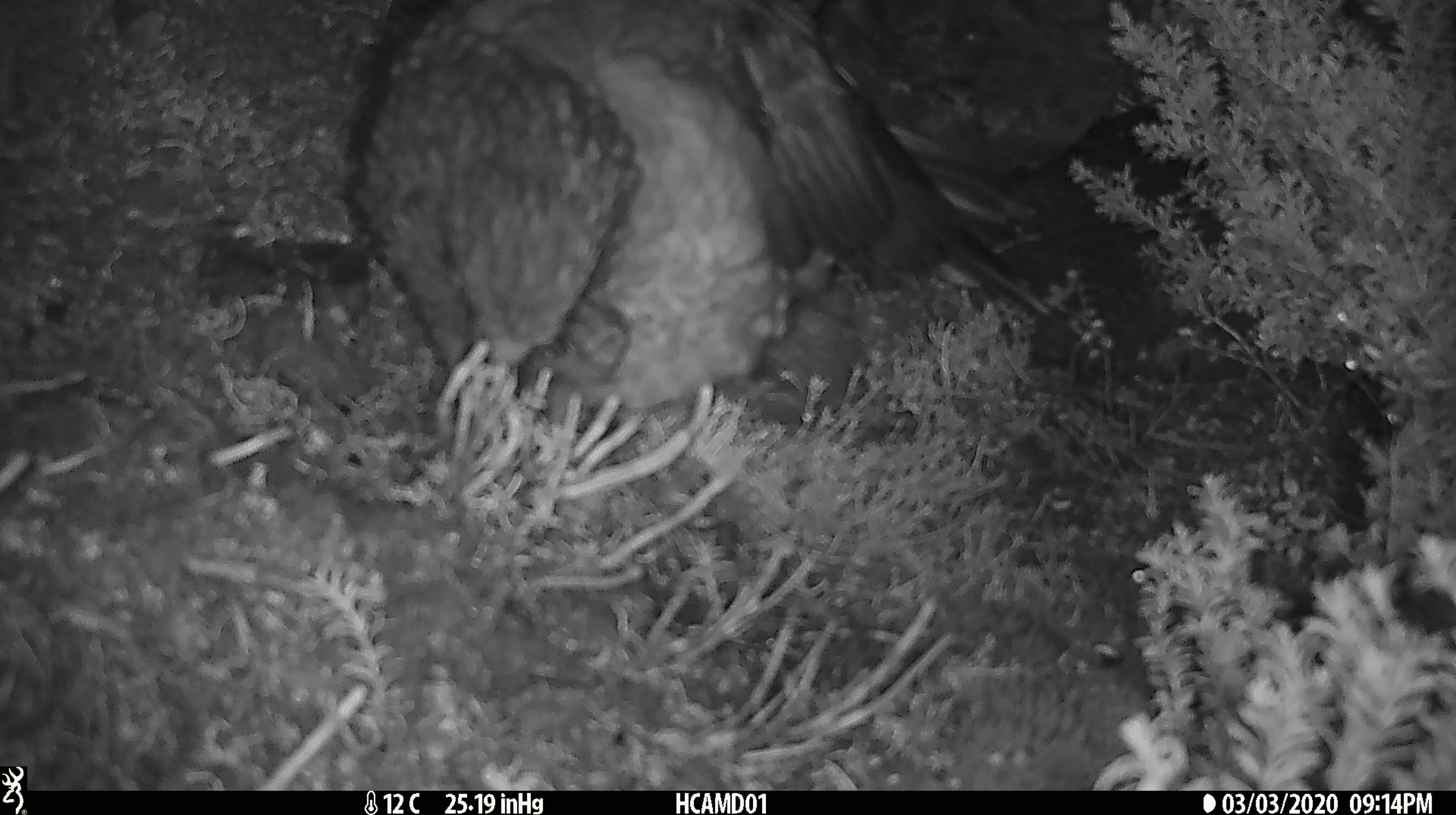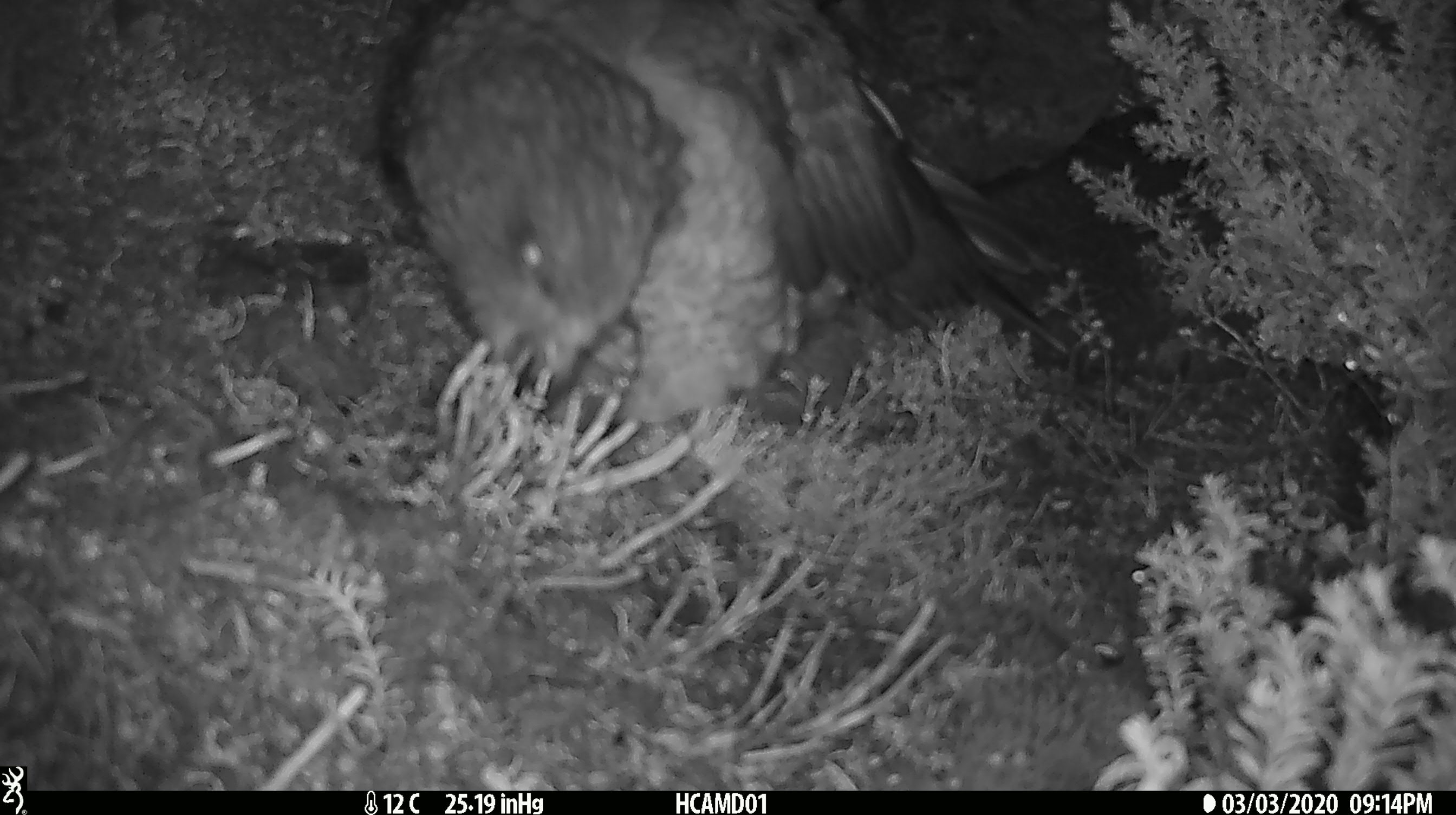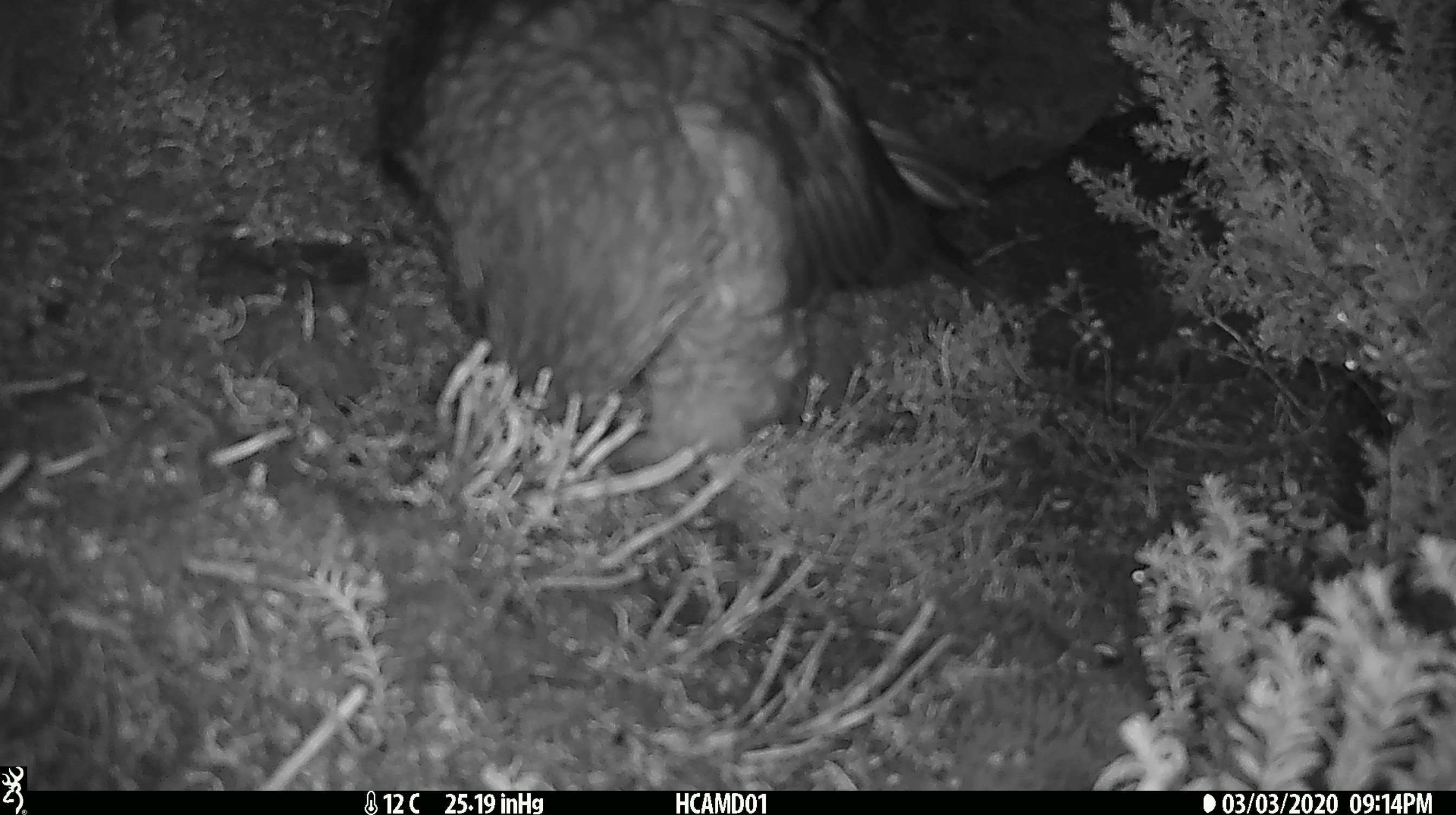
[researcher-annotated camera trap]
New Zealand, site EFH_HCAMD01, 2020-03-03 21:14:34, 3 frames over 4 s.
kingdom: Animalia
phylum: Chordata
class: Aves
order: Psittaciformes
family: Strigopidae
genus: Nestor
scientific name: Nestor notabilis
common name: kea